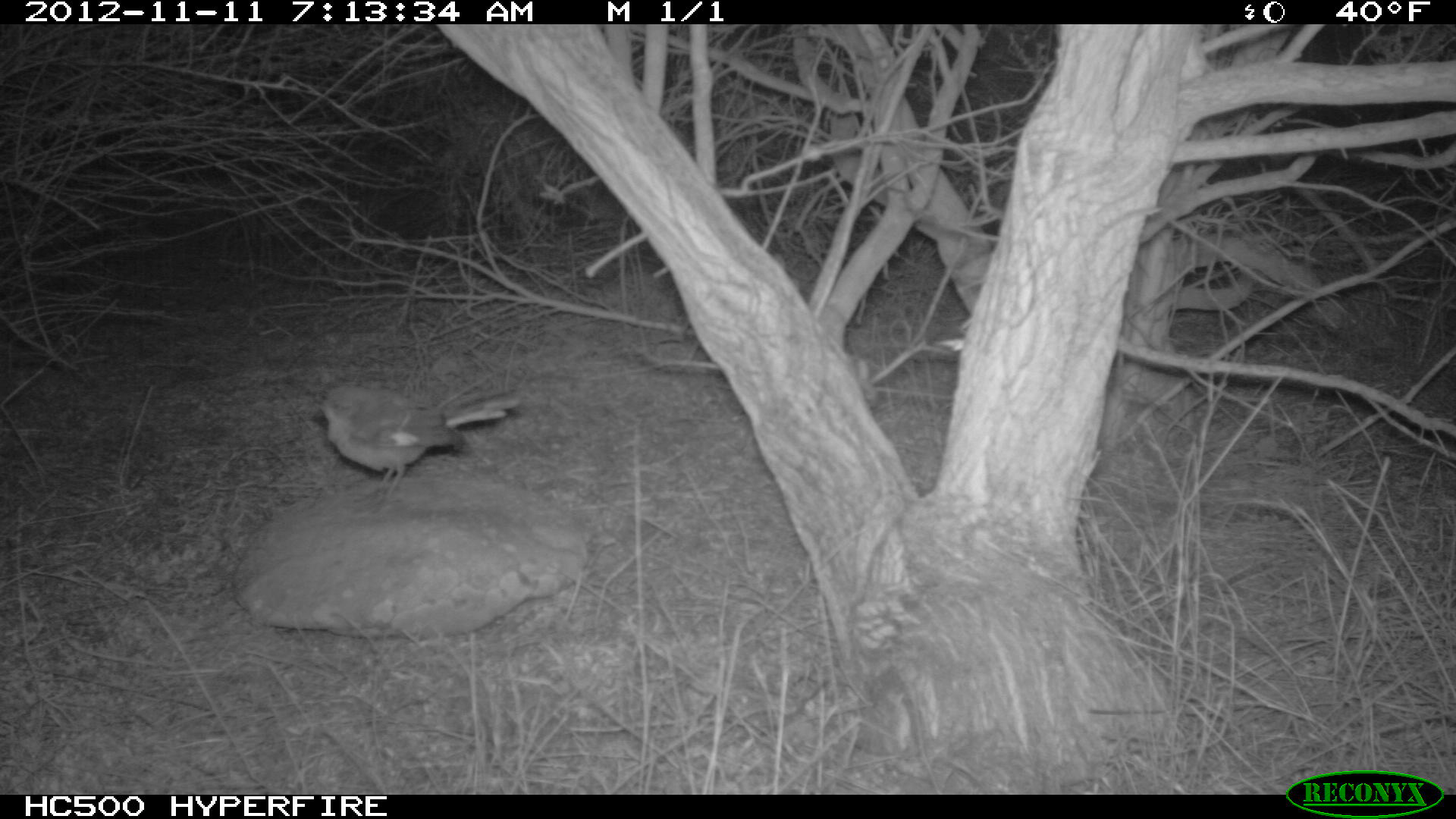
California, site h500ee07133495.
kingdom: Animalia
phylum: Chordata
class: Aves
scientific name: Aves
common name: bird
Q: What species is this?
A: Bird (Aves).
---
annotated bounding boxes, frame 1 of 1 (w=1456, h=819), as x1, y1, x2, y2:
bird: 310, 385, 520, 514